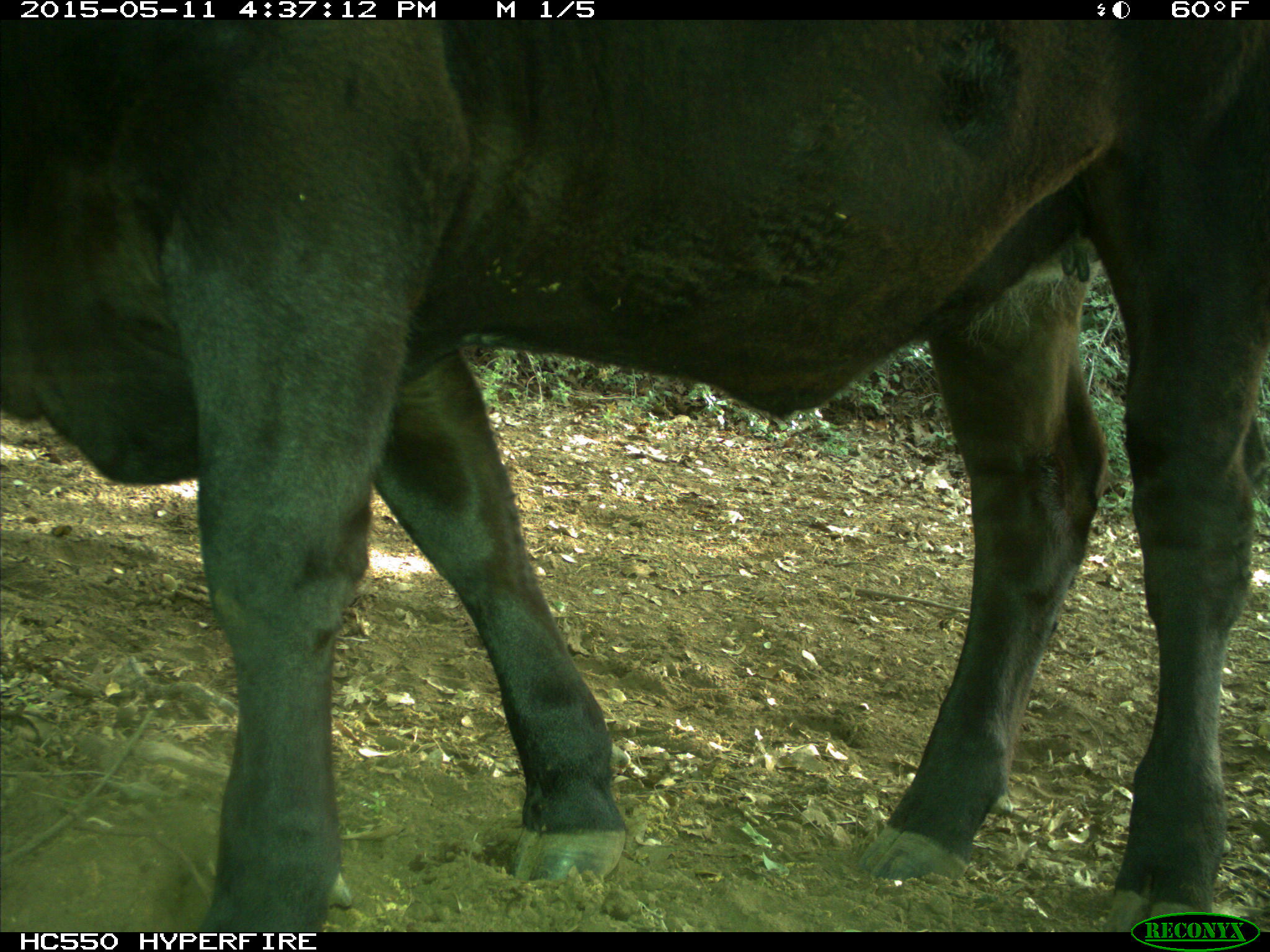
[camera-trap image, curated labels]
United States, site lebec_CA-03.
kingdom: Animalia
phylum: Chordata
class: Mammalia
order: Artiodactyla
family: Bovidae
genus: Bos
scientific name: Bos taurus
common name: domestic cow